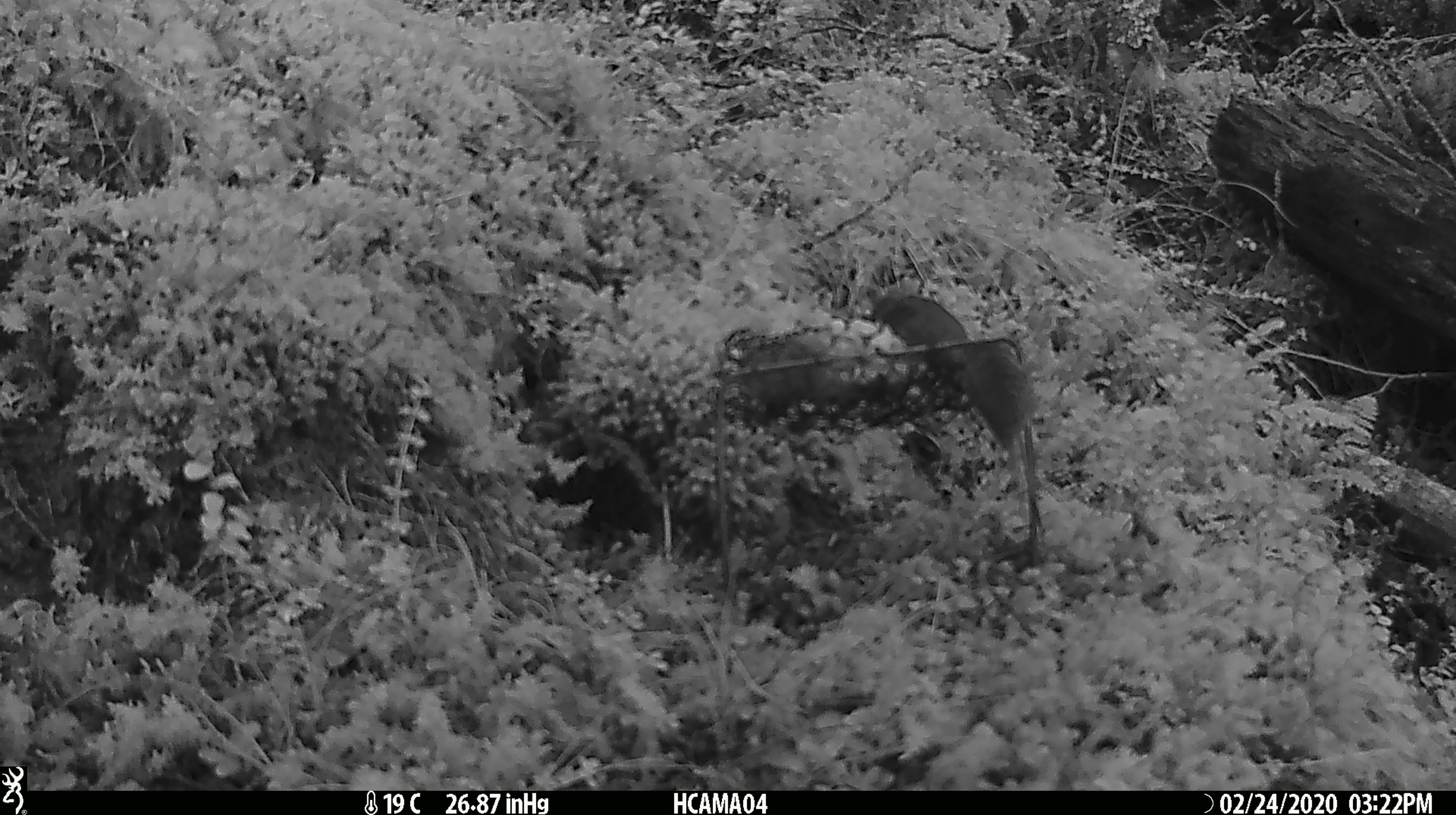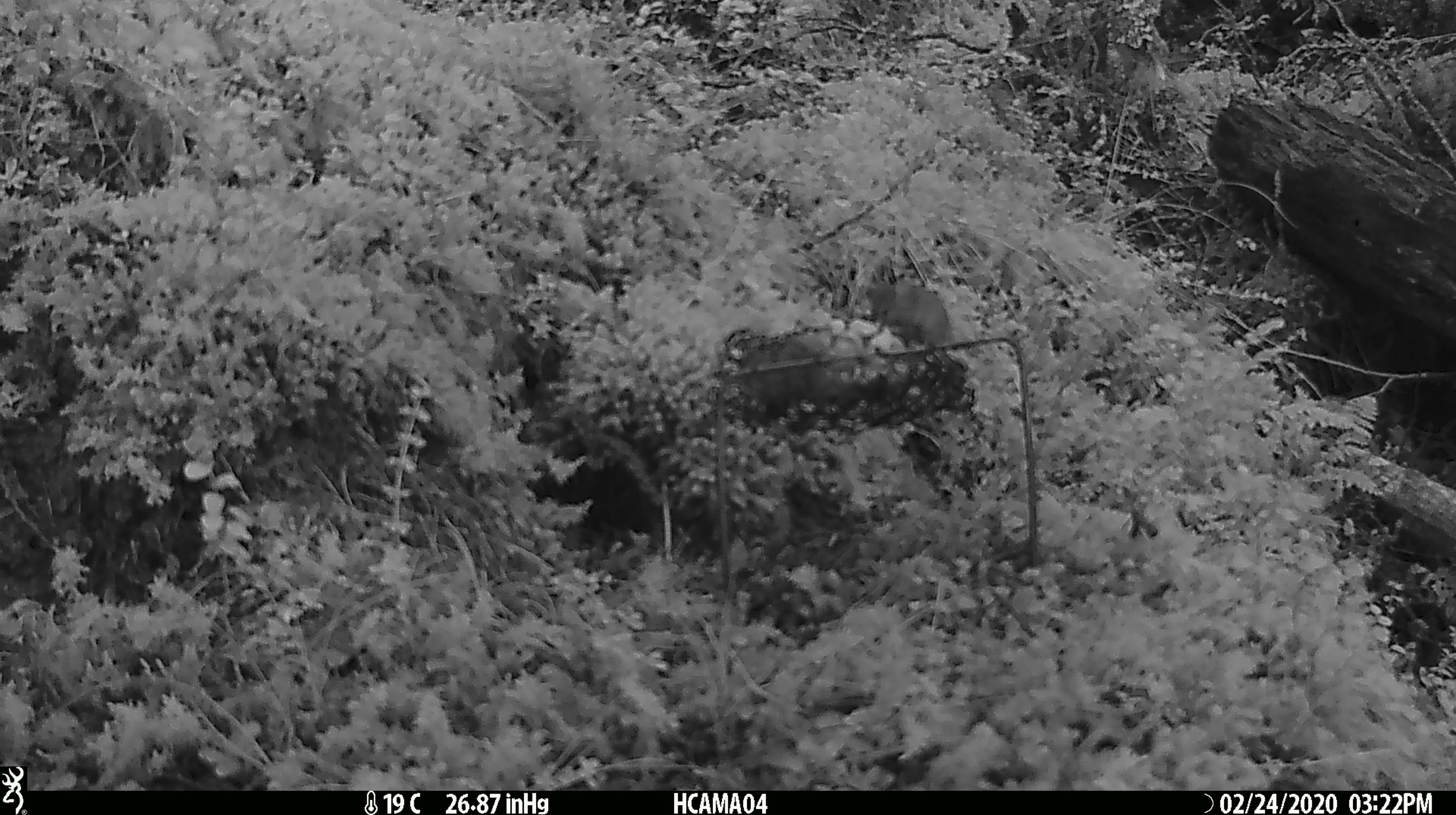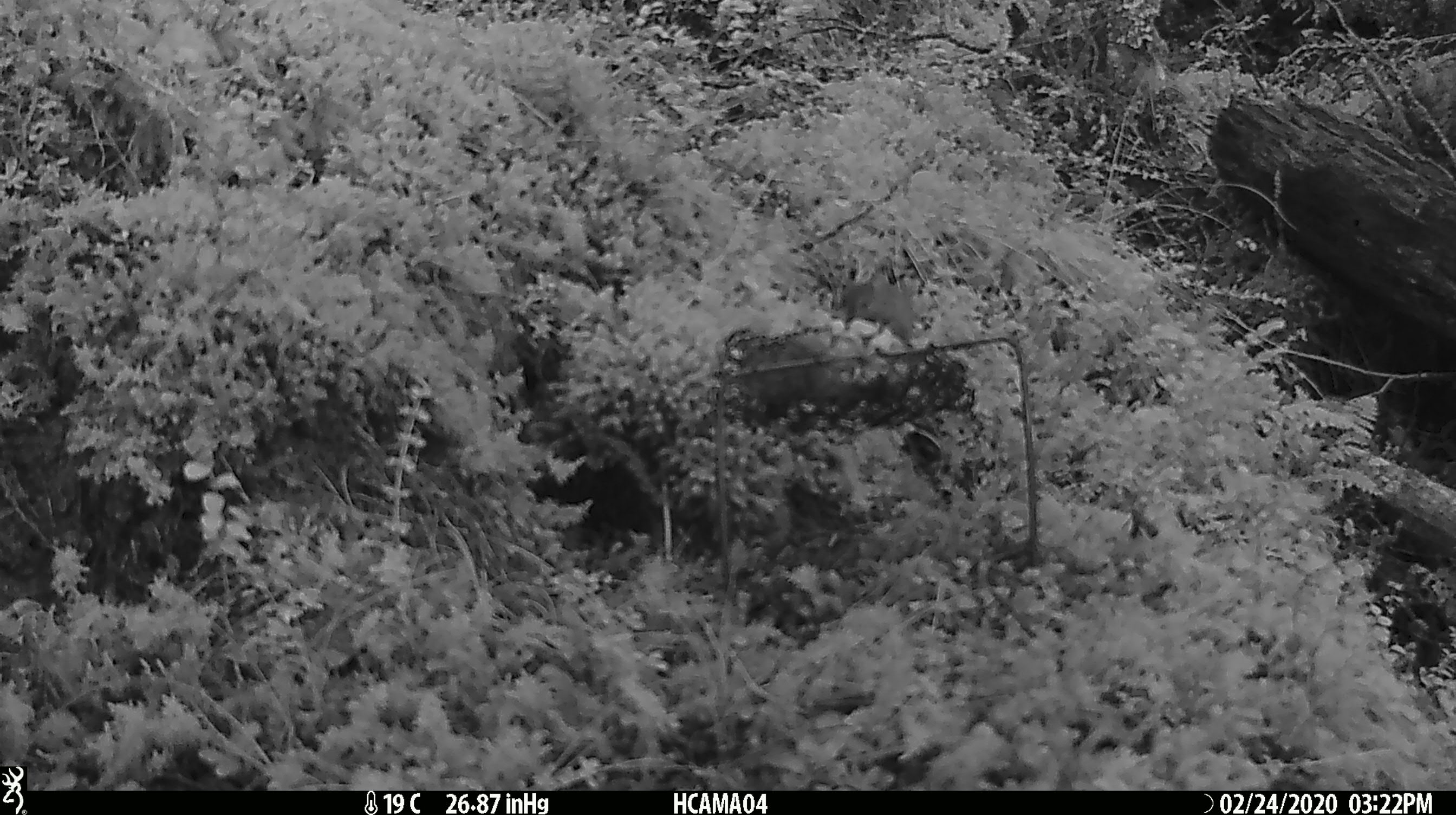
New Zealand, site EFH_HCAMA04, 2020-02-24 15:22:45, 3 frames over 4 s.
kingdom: Animalia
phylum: Chordata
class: Mammalia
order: Rodentia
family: Muridae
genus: Mus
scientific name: Mus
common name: mouse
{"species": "mouse (Mus)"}